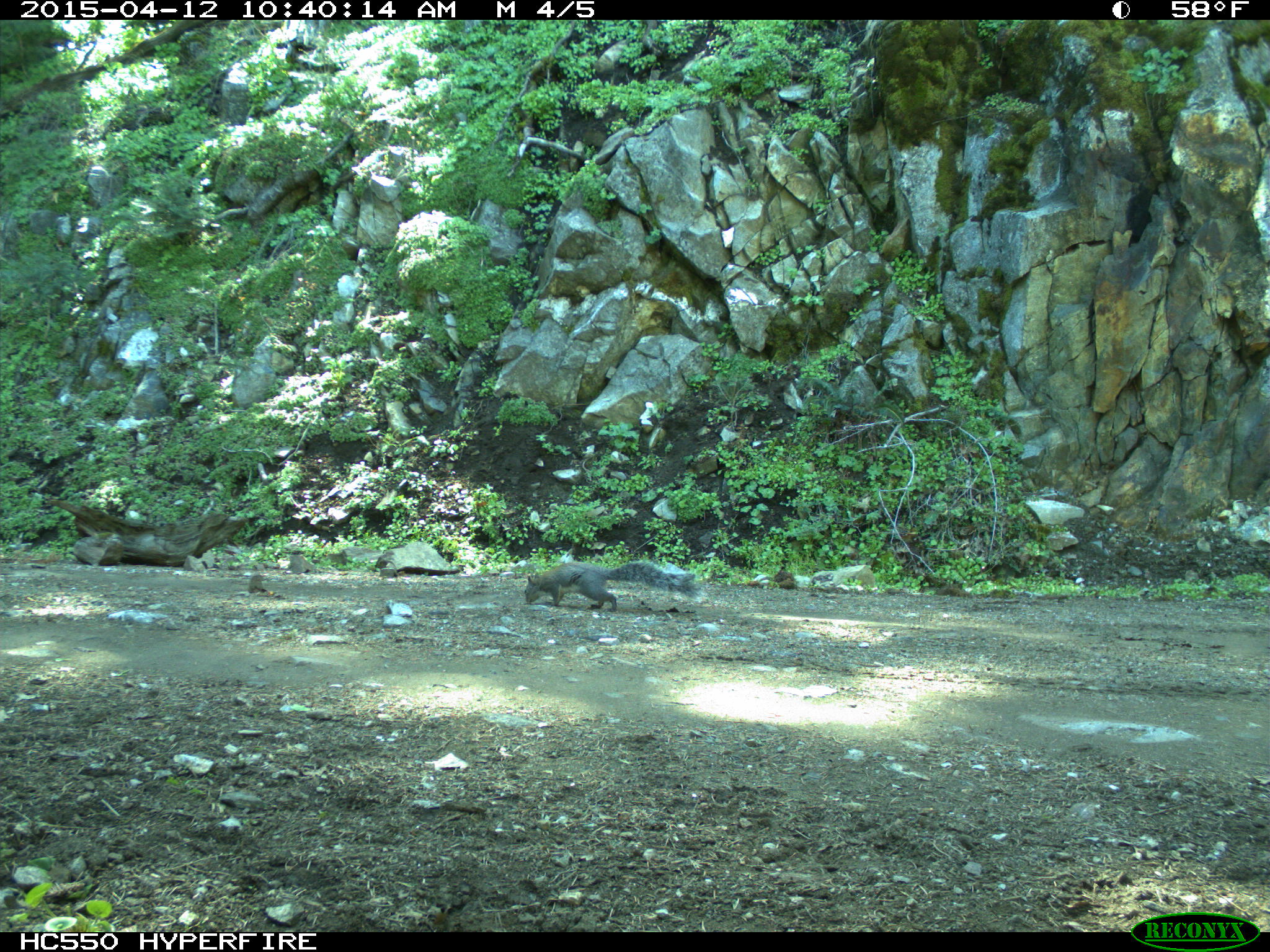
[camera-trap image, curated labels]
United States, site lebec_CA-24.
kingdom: Animalia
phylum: Chordata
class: Mammalia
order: Rodentia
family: Sciuridae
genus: Sciurus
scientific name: Sciurus carolinensis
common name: eastern gray squirrel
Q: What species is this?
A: Sciurus carolinensis (eastern gray squirrel).